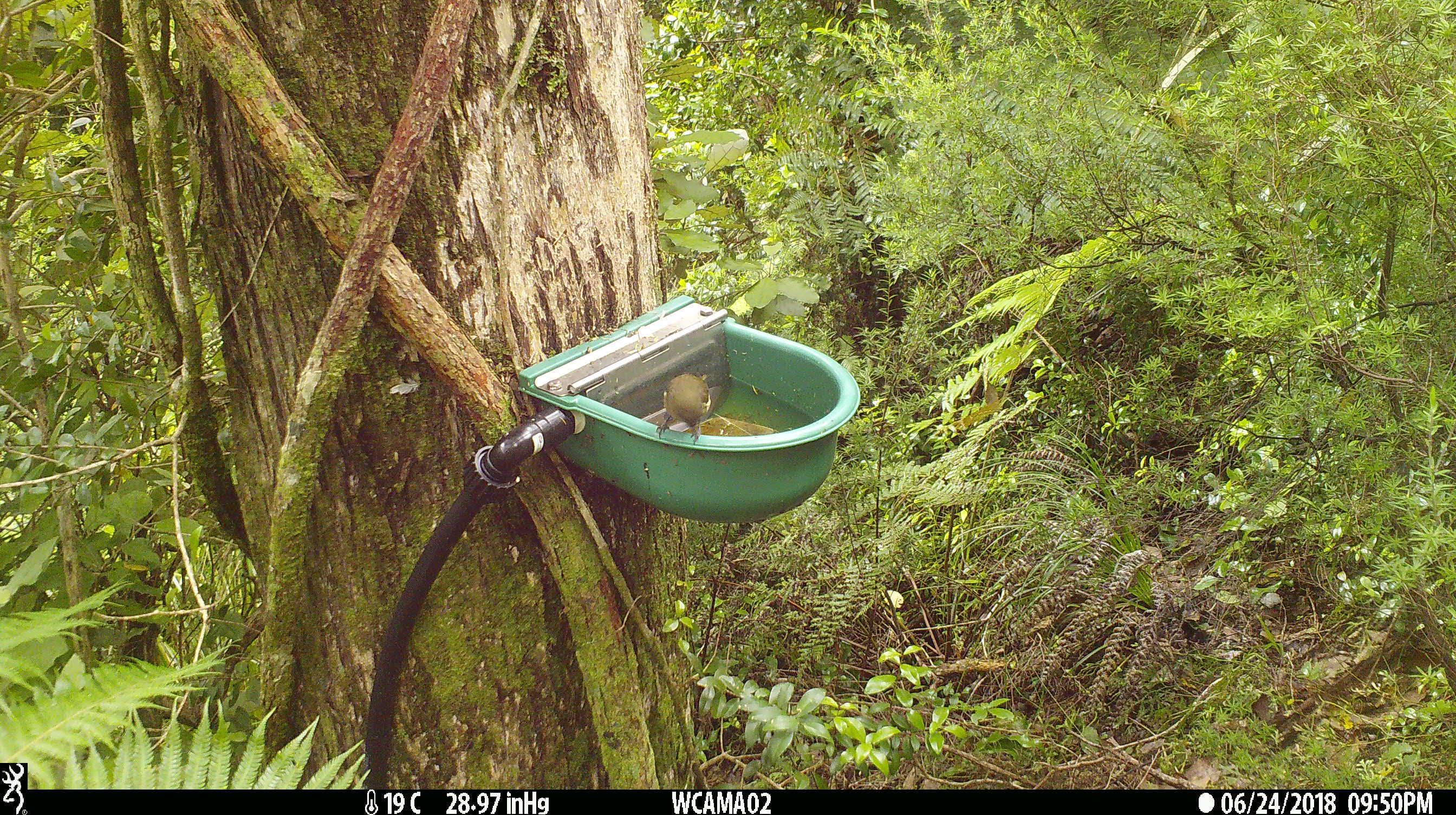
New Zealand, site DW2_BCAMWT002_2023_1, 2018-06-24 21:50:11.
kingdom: Animalia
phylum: Chordata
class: Aves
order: Passeriformes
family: Meliphagidae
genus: Anthornis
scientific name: Anthornis melanura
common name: new zealand bellbird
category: bellbird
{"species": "bellbird (new zealand bellbird) (Anthornis melanura)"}